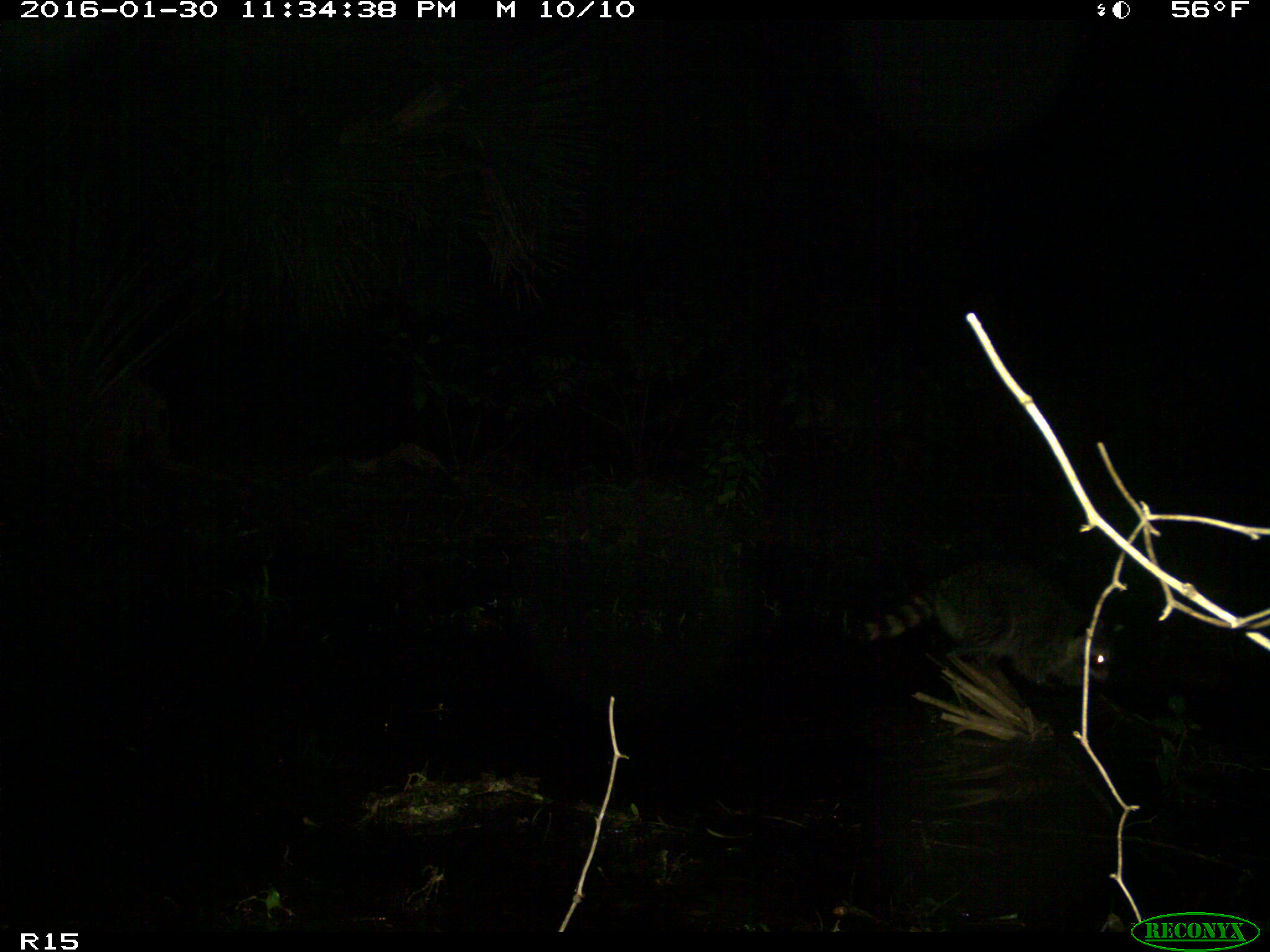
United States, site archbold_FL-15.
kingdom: Animalia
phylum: Chordata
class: Mammalia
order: Carnivora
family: Procyonidae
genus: Procyon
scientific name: Procyon lotor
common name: common raccoon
Procyon lotor (common raccoon).